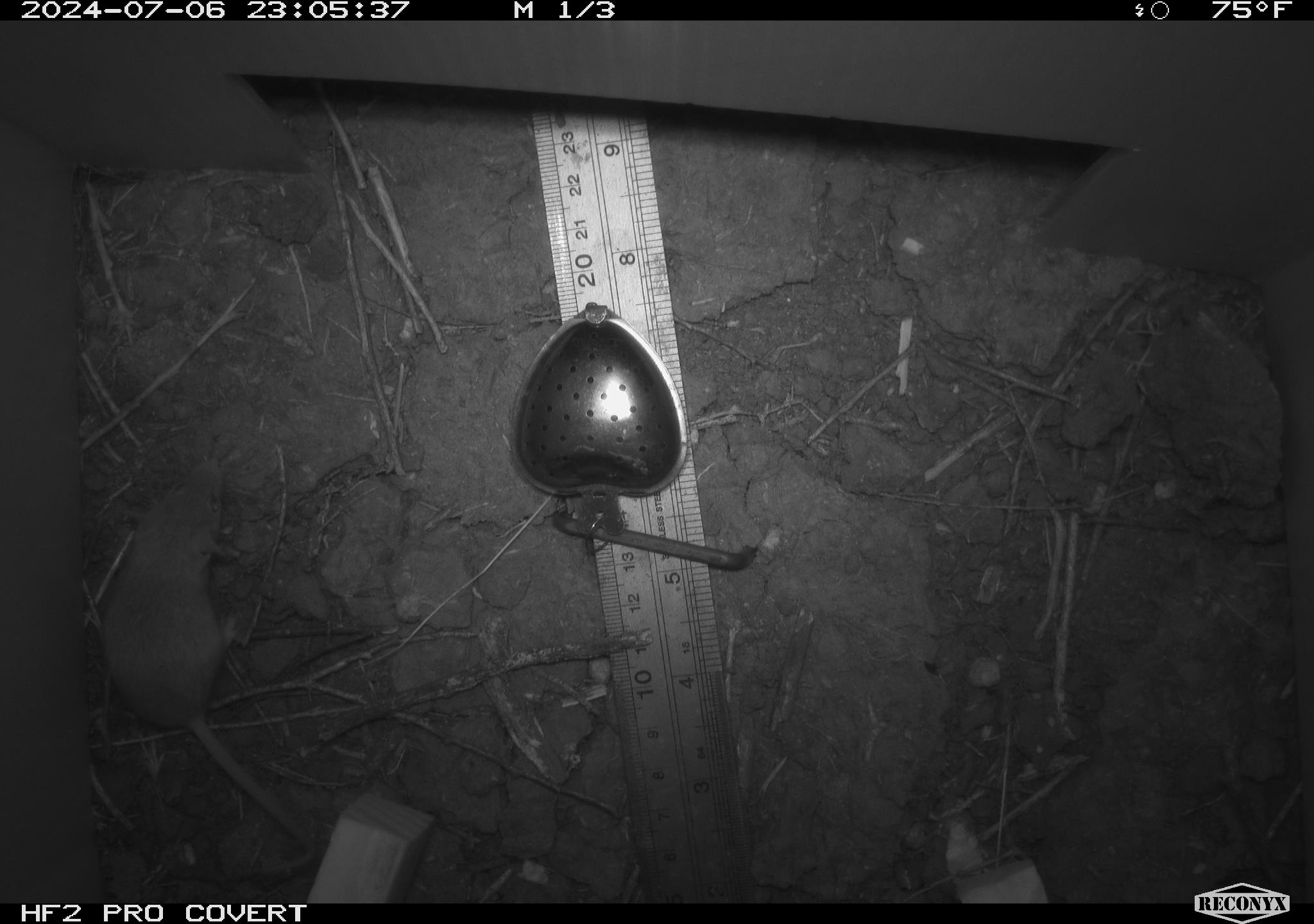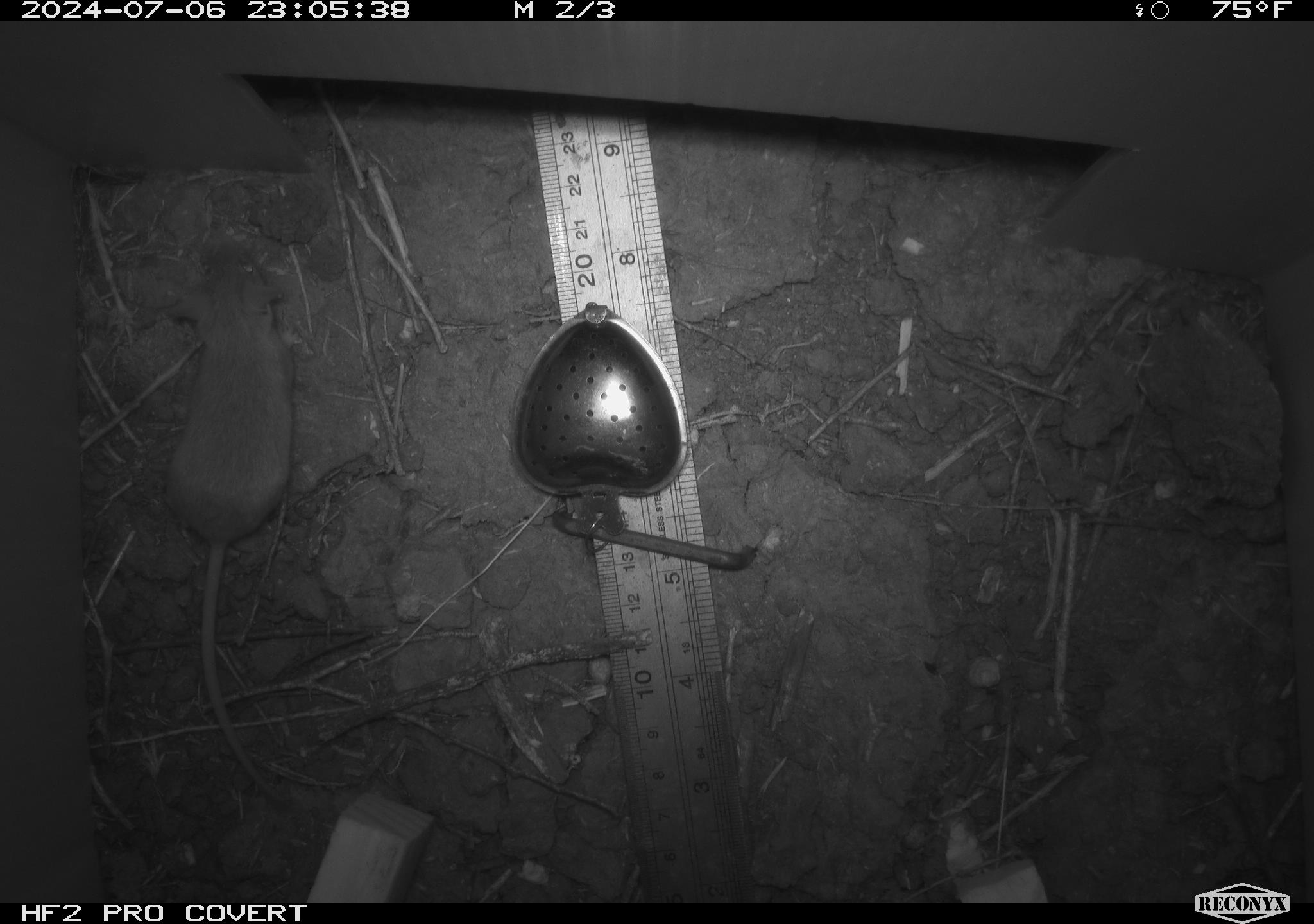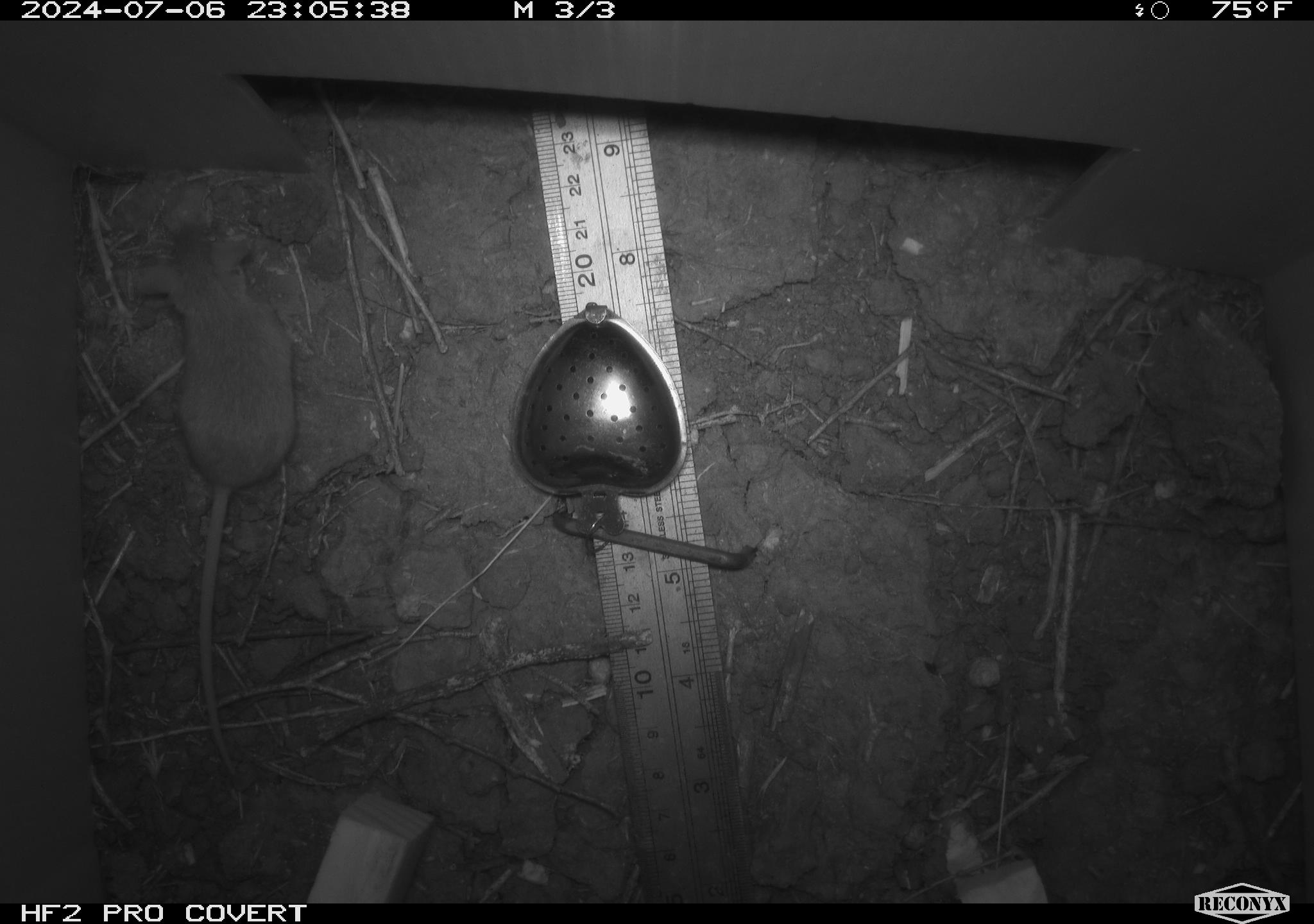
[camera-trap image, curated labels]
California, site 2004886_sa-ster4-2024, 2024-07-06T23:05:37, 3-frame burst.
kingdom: Animalia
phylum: Chordata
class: Mammalia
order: Rodentia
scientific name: Rodentia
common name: mouse species